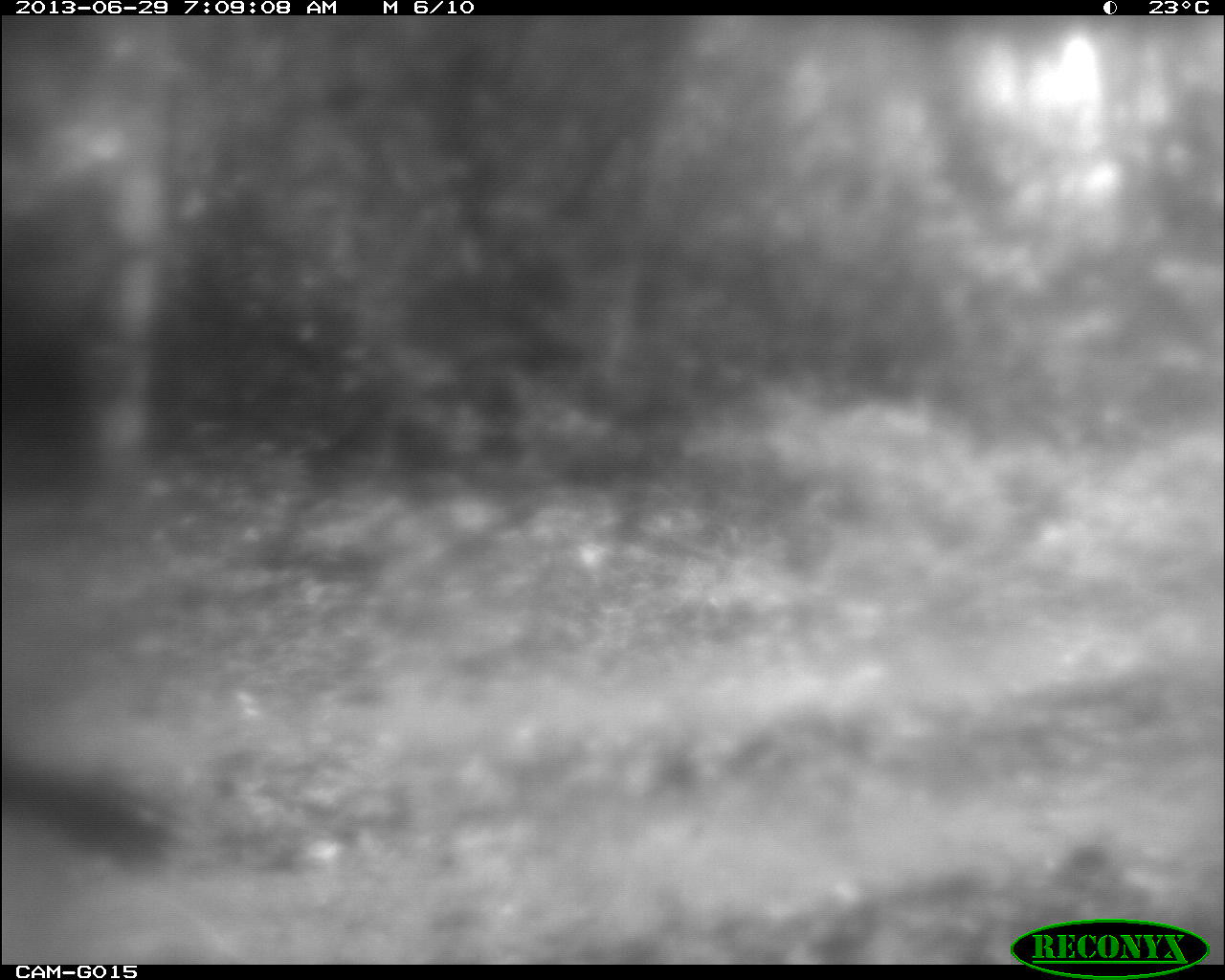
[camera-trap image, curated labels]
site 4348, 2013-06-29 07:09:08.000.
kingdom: Animalia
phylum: Chordata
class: Aves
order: Galliformes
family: Cracidae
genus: Crax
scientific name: Crax rubra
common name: great curassow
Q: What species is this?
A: Crax rubra (great curassow).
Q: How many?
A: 1.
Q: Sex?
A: Male.